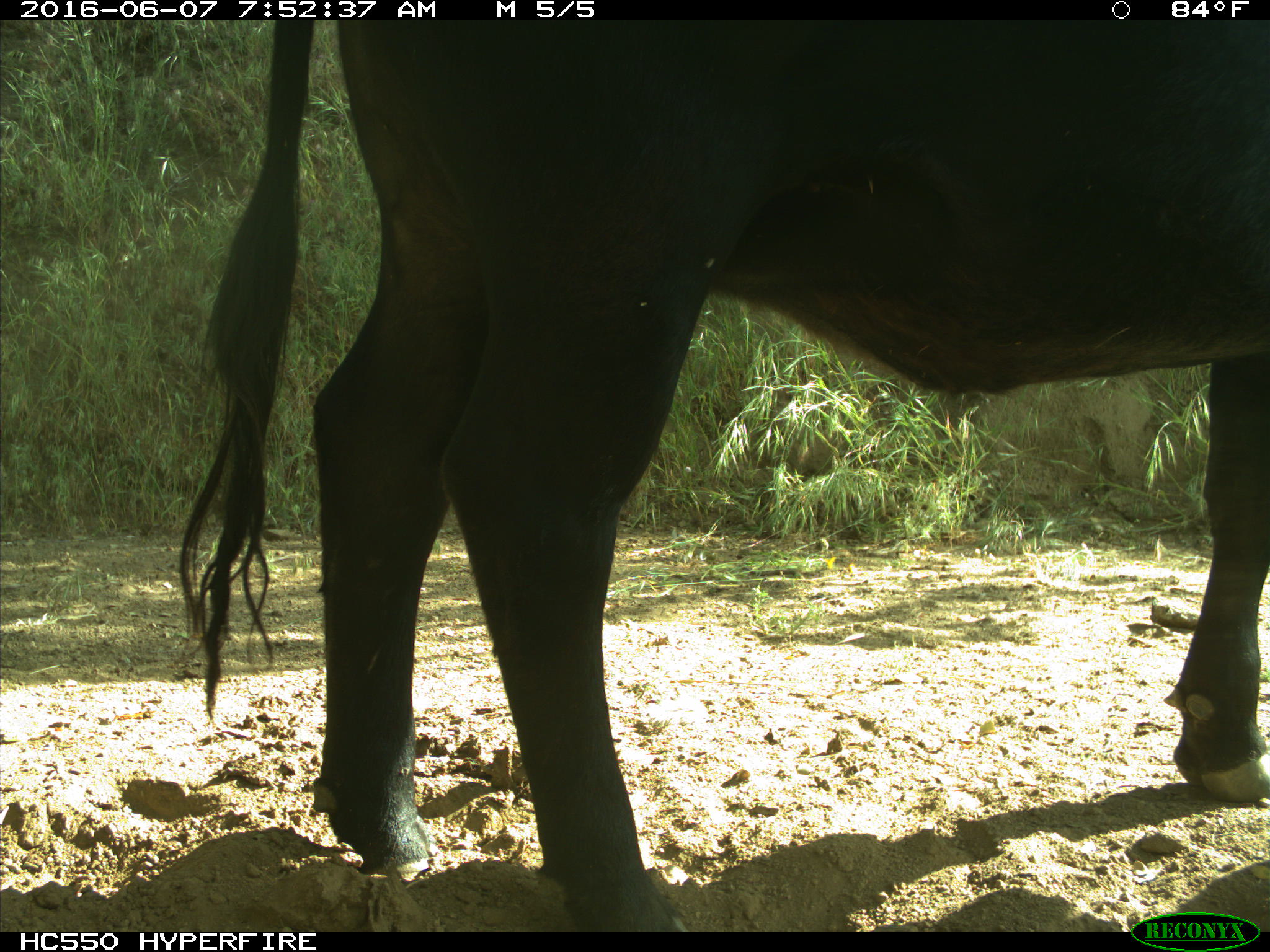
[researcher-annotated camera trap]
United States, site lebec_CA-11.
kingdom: Animalia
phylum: Chordata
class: Mammalia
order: Artiodactyla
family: Bovidae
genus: Bos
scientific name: Bos taurus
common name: domestic cow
Bos taurus (domestic cow).